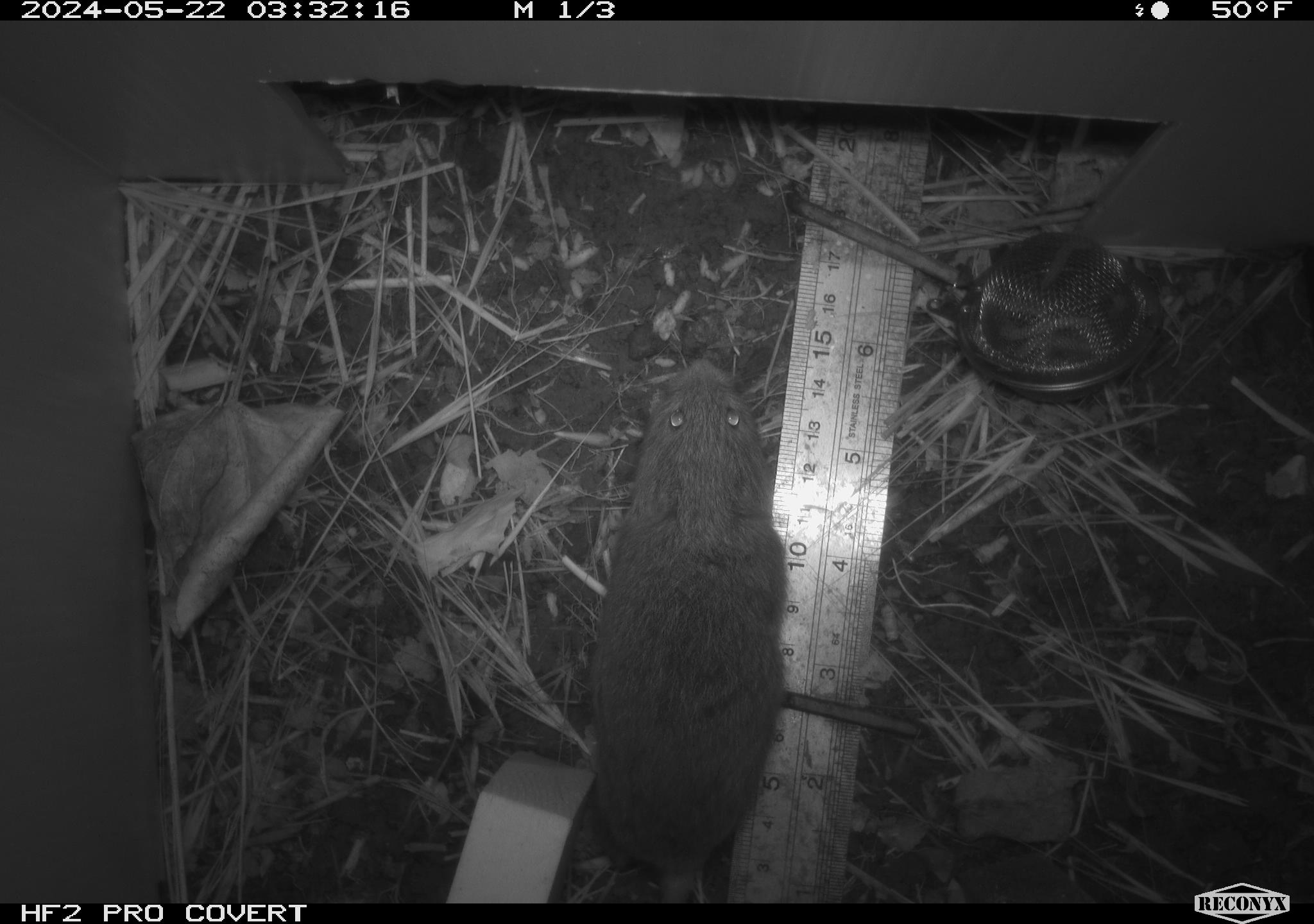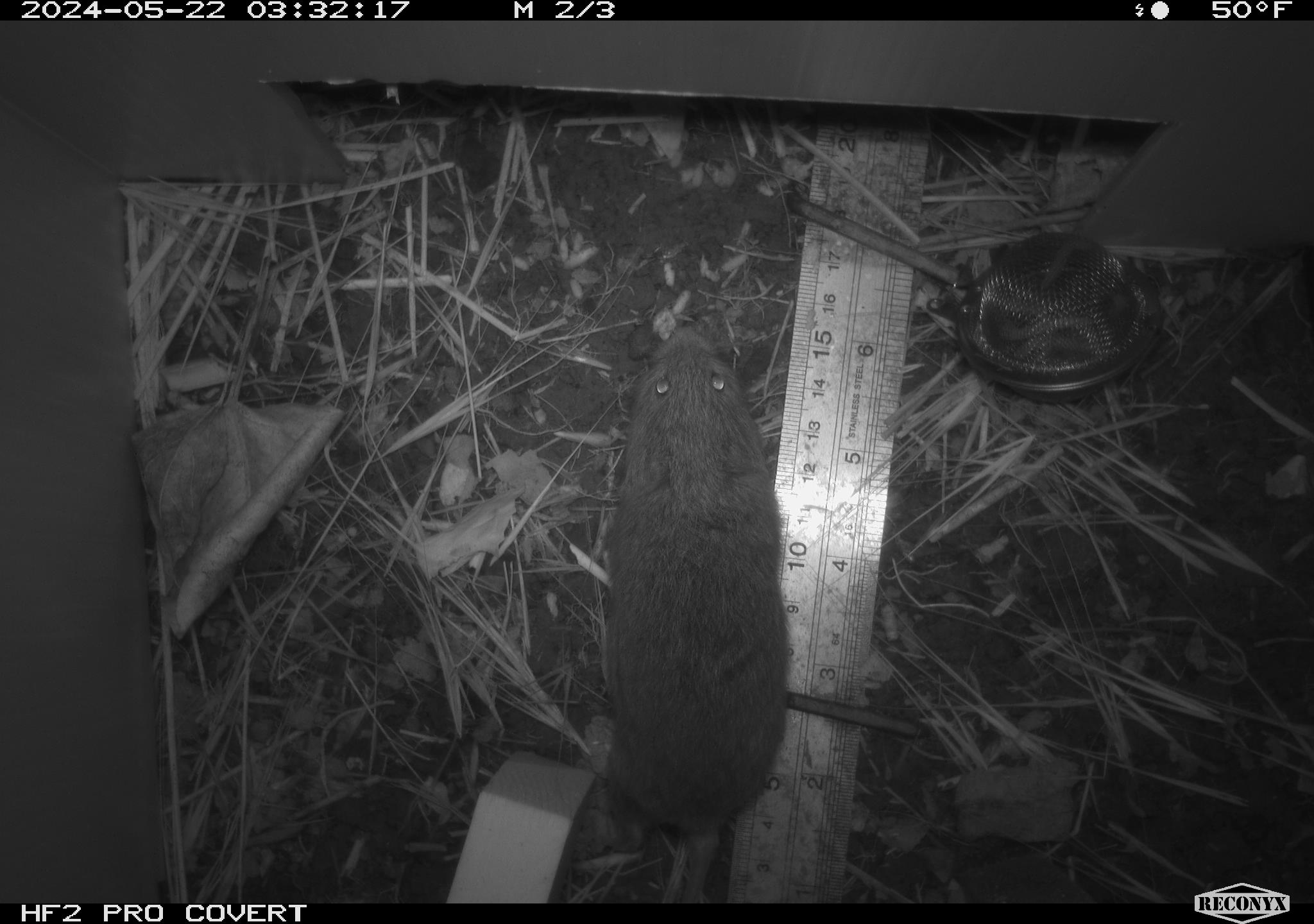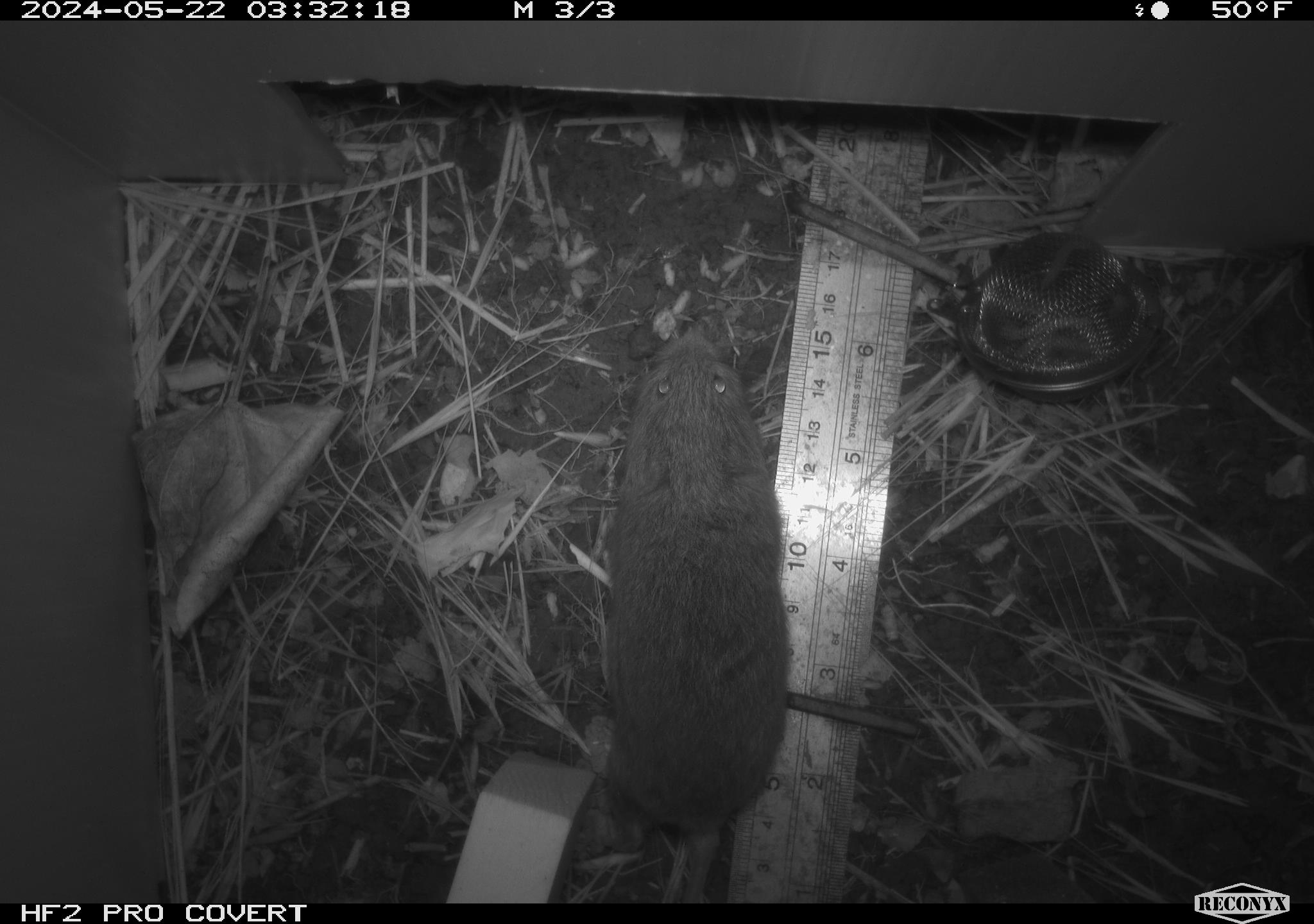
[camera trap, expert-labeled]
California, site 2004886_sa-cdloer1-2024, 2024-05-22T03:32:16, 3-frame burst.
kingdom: Animalia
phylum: Chordata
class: Mammalia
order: Rodentia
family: Cricetidae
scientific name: Arvicolinae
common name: voles, lemmings, and muskrats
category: arvicolinae subfamily